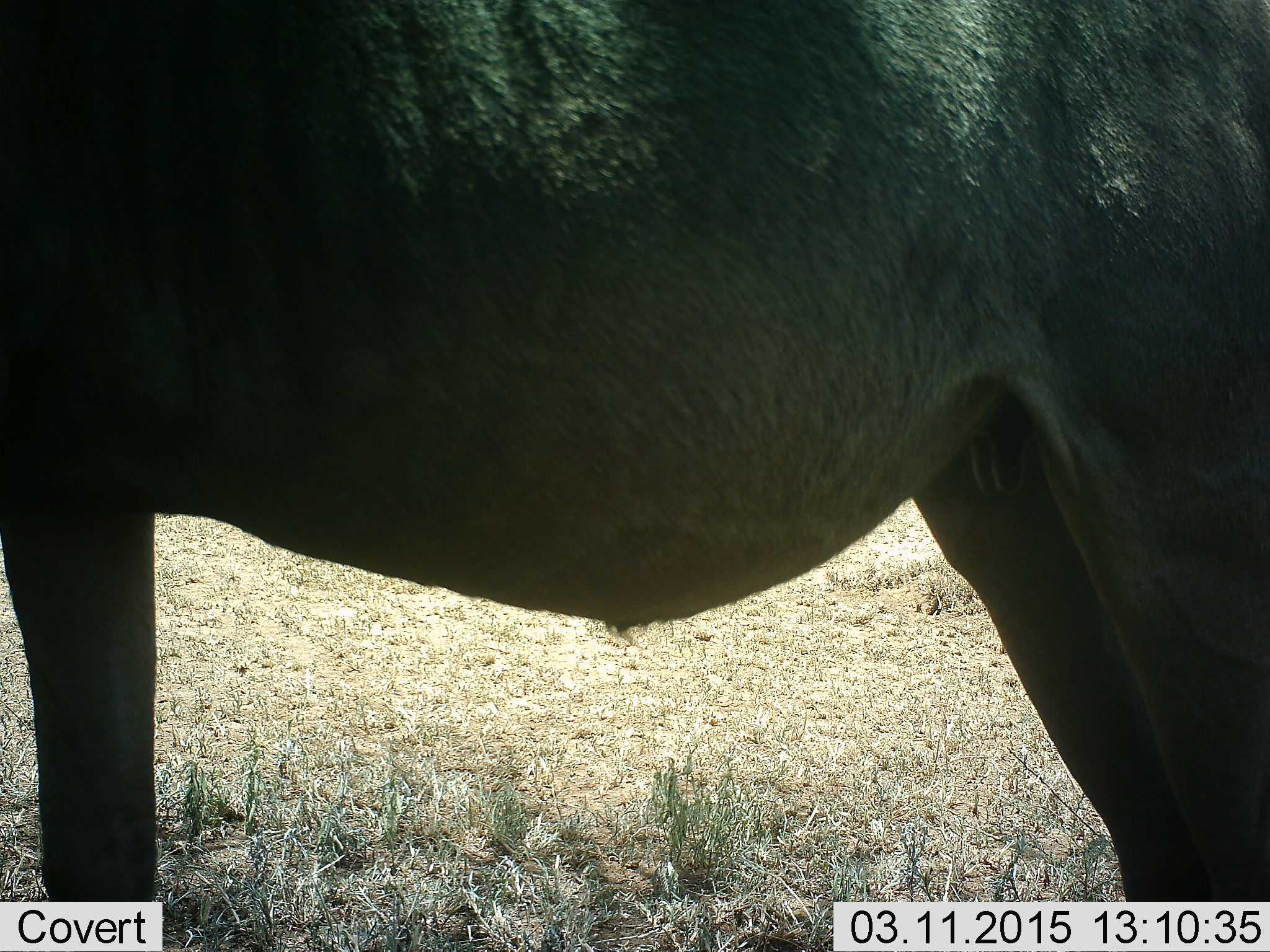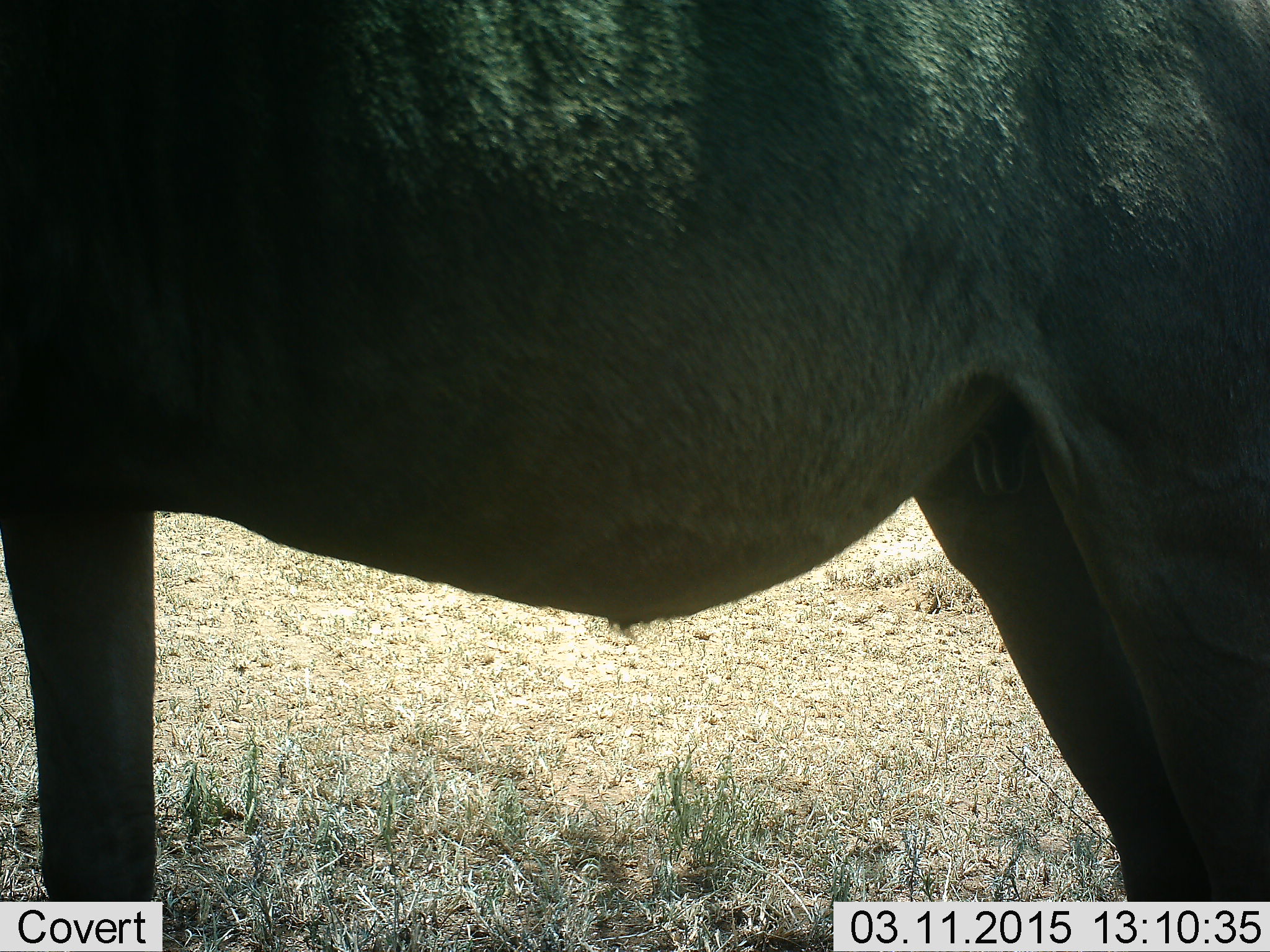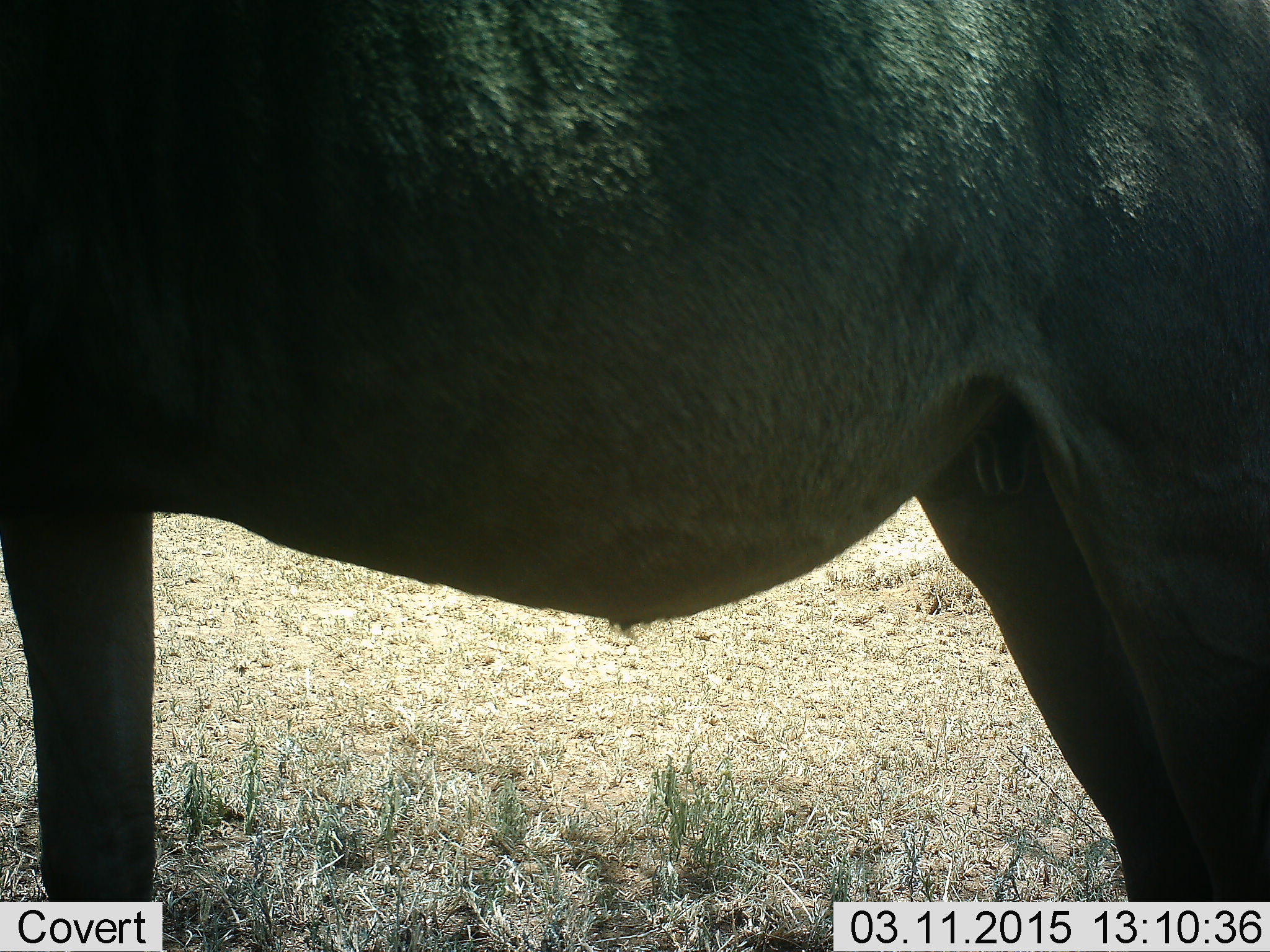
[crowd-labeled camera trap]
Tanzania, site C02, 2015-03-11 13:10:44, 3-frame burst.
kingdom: Animalia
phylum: Chordata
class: Mammalia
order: Artiodactyla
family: Bovidae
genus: Connochaetes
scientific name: Connochaetes taurinus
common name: blue wildebeest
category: wildebeest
Wildebeest (blue wildebeest) (Connochaetes taurinus), count 1. Behavior (volunteer vote fractions): standing 100%, resting 0%, moving 0%, interacting 0%. Young present (vote fraction): 0%. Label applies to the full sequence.